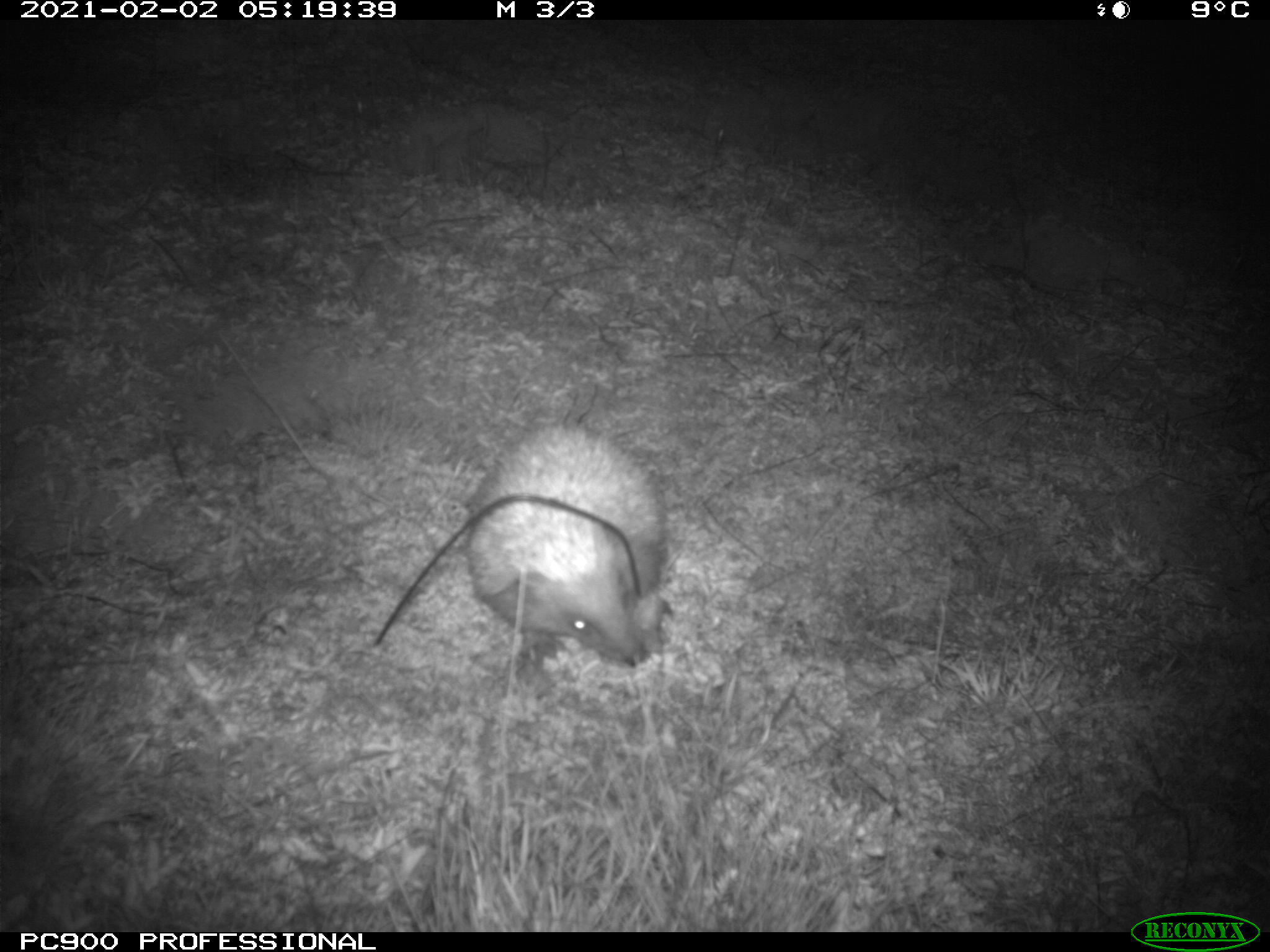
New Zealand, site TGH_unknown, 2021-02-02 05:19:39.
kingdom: Animalia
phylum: Chordata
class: Mammalia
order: Eulipotyphla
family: Erinaceidae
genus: Erinaceus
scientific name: Erinaceus europaeus europaeus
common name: european hedgehog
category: hedgehog